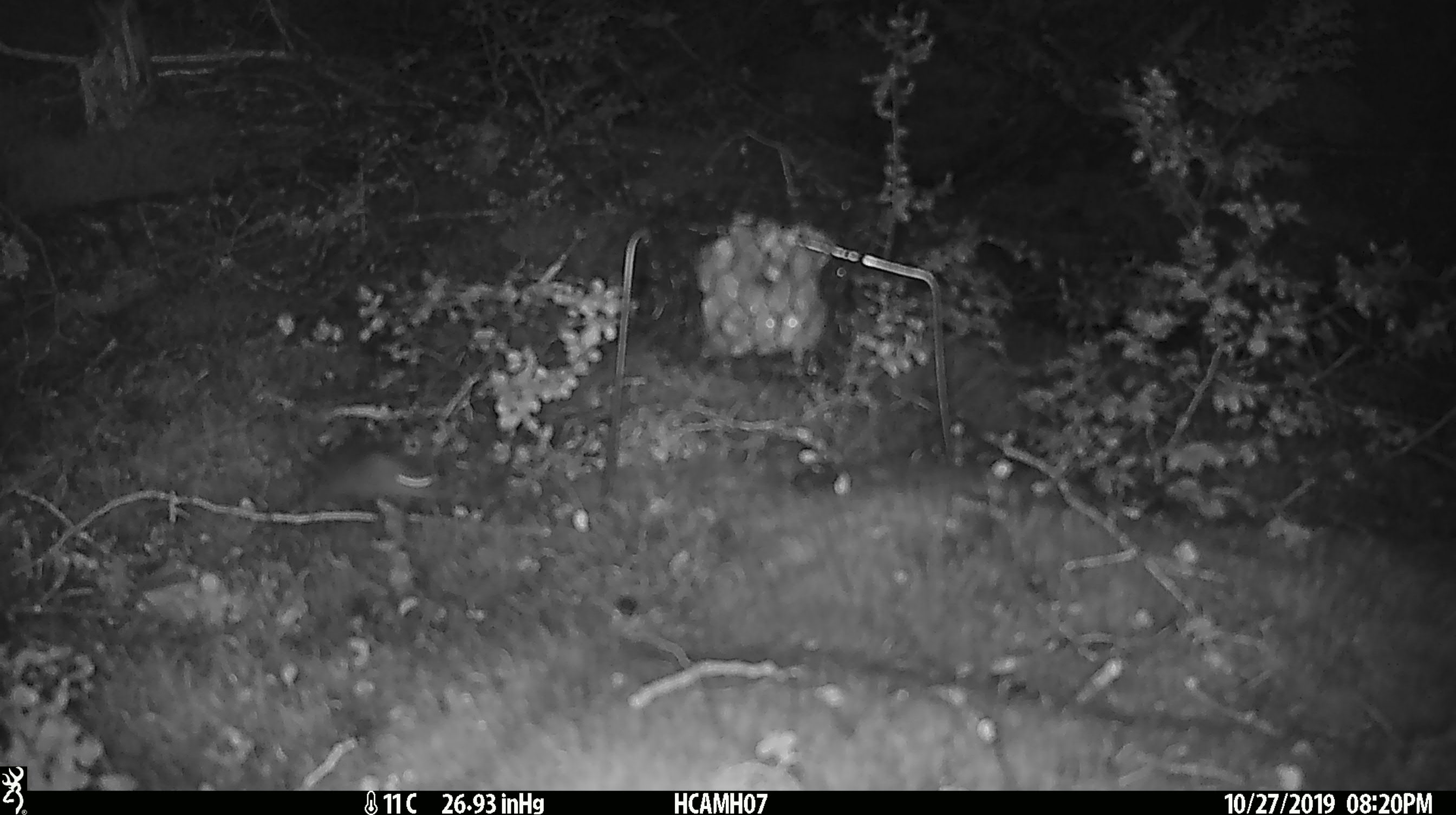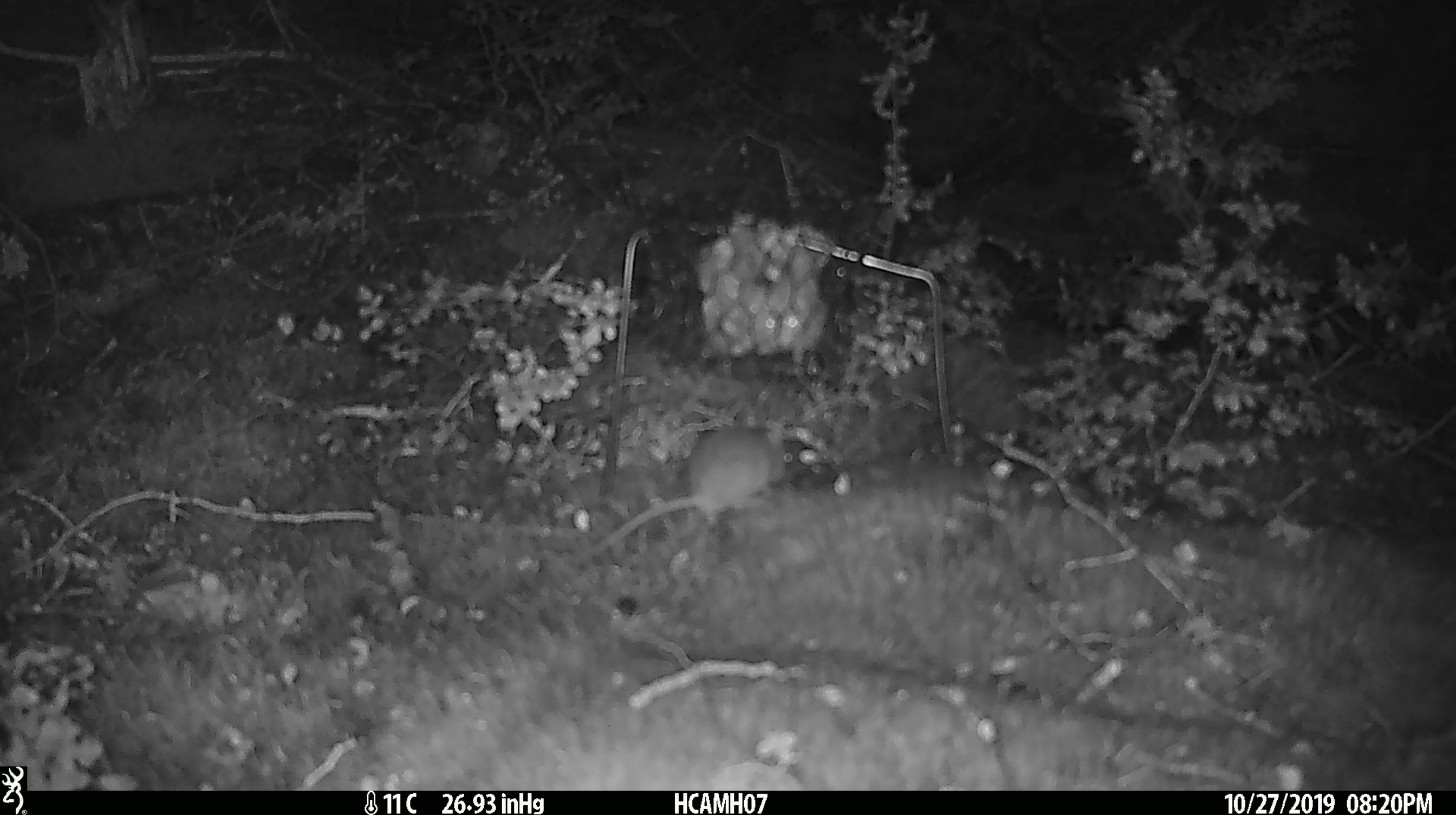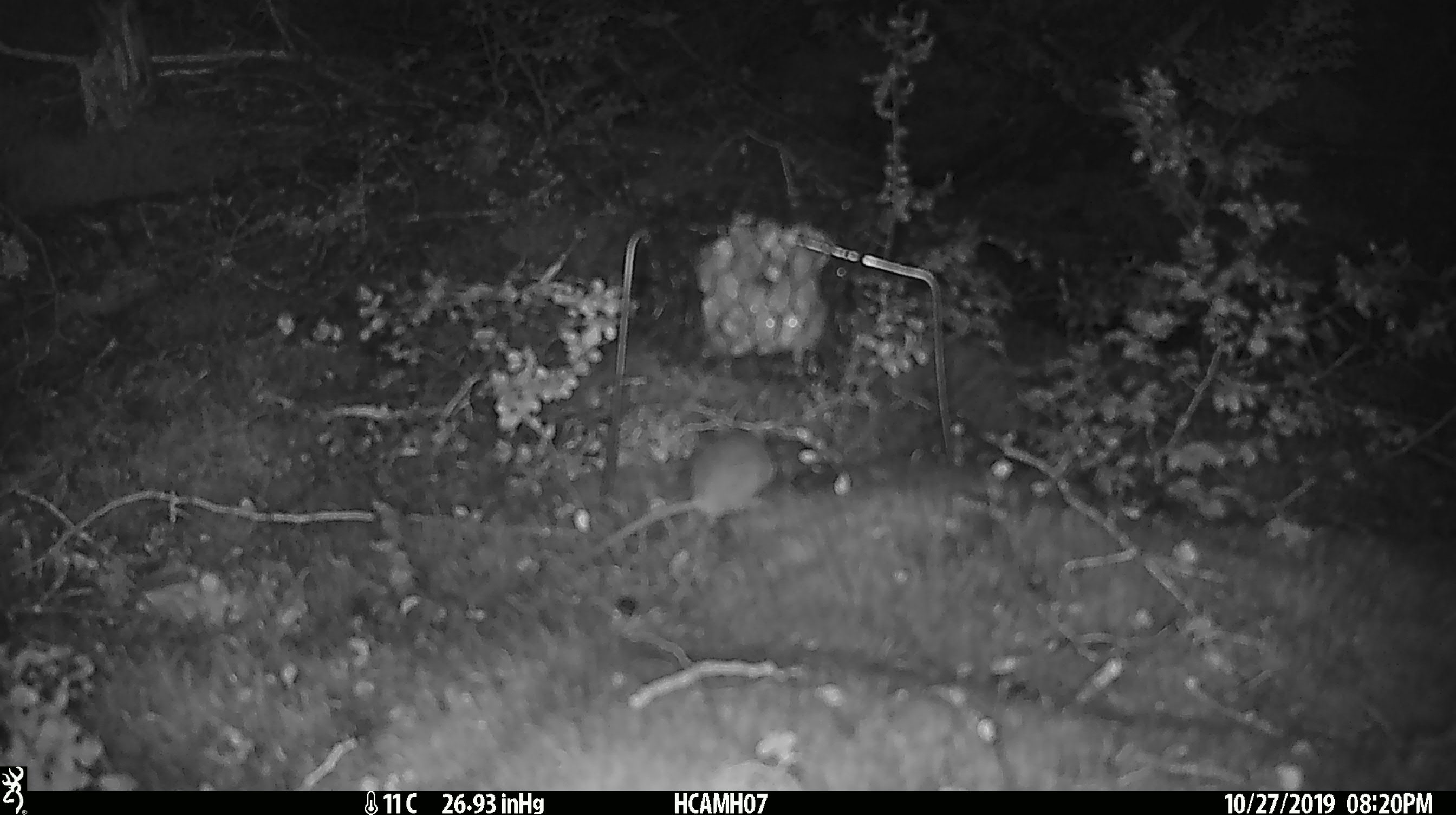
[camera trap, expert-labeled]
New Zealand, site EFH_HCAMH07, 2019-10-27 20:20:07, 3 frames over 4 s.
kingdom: Animalia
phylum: Chordata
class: Mammalia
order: Rodentia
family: Muridae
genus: Mus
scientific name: Mus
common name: mouse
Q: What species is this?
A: Mouse (Mus).